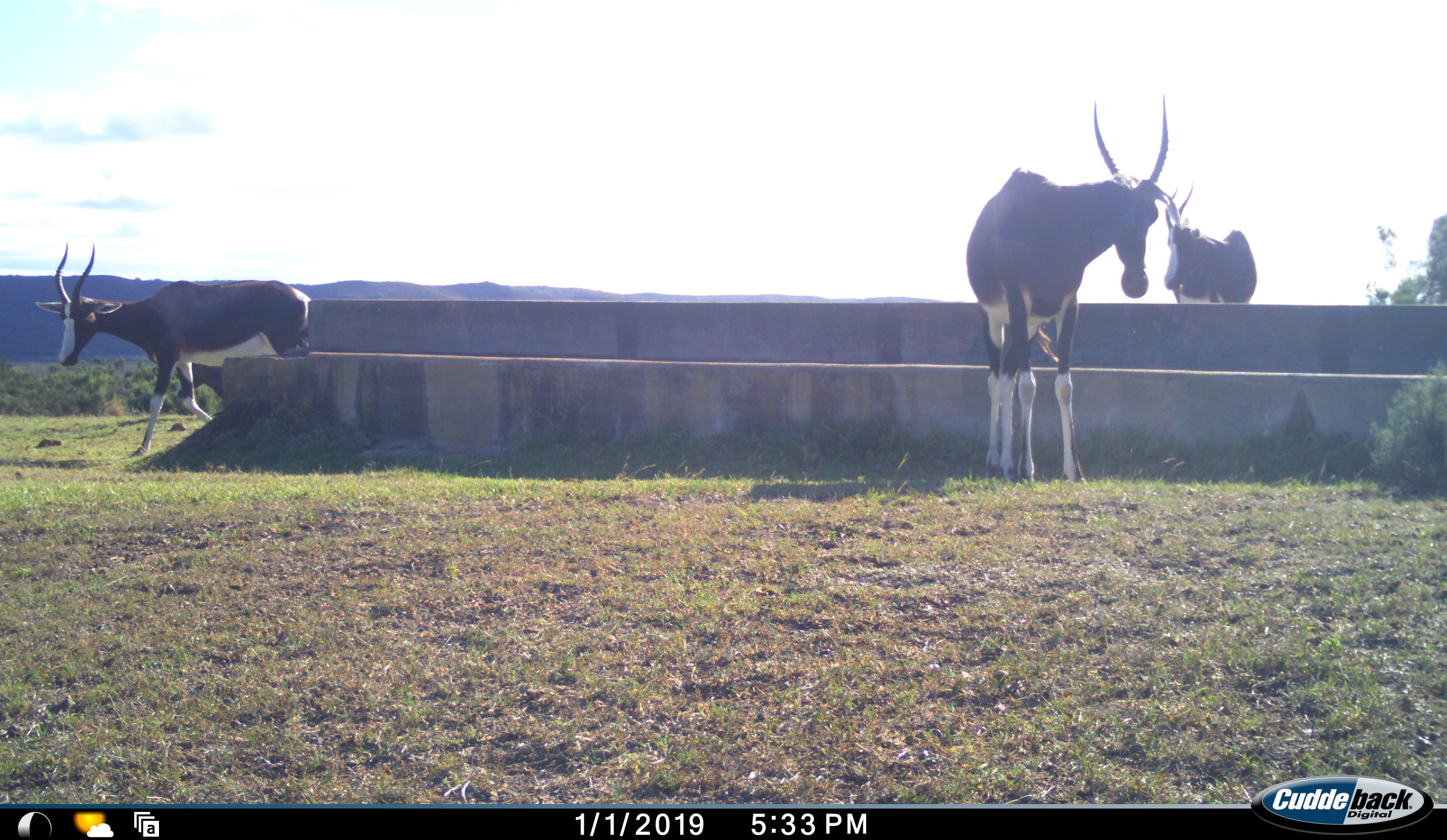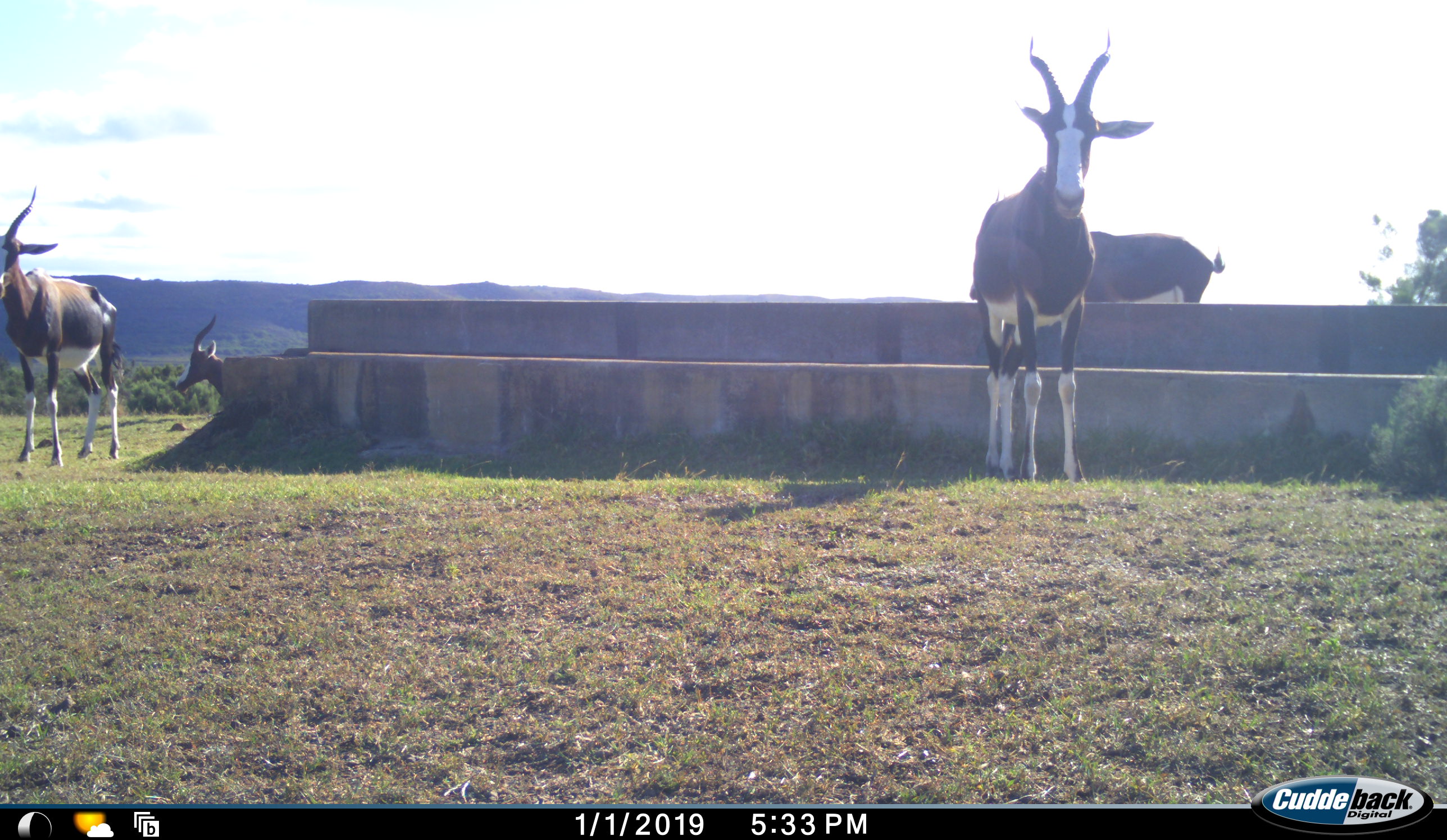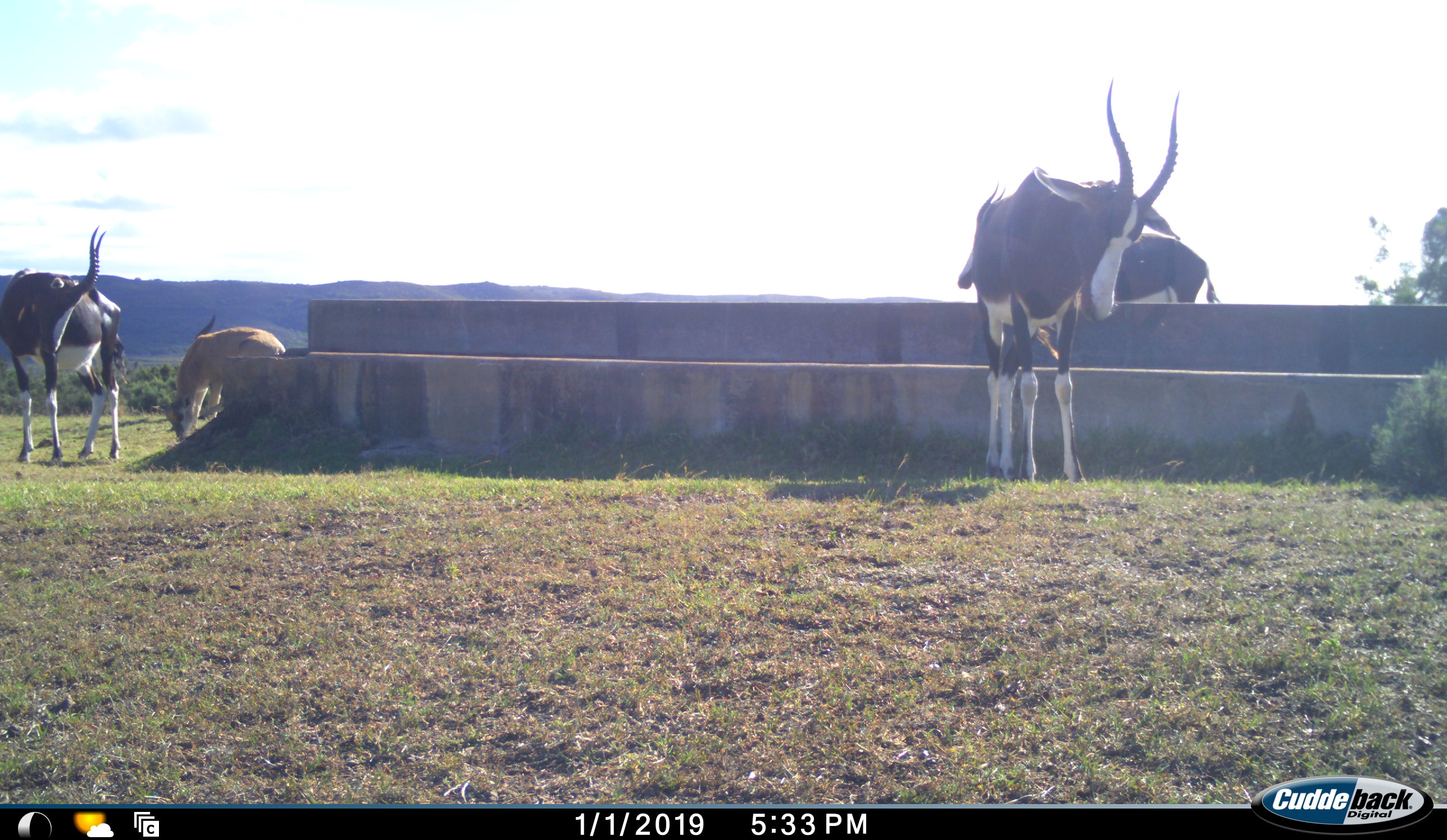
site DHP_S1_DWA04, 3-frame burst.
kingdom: Animalia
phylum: Chordata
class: Mammalia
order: Artiodactyla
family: Bovidae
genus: Damaliscus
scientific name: Damaliscus pygargus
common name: bontebok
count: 5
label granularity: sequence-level